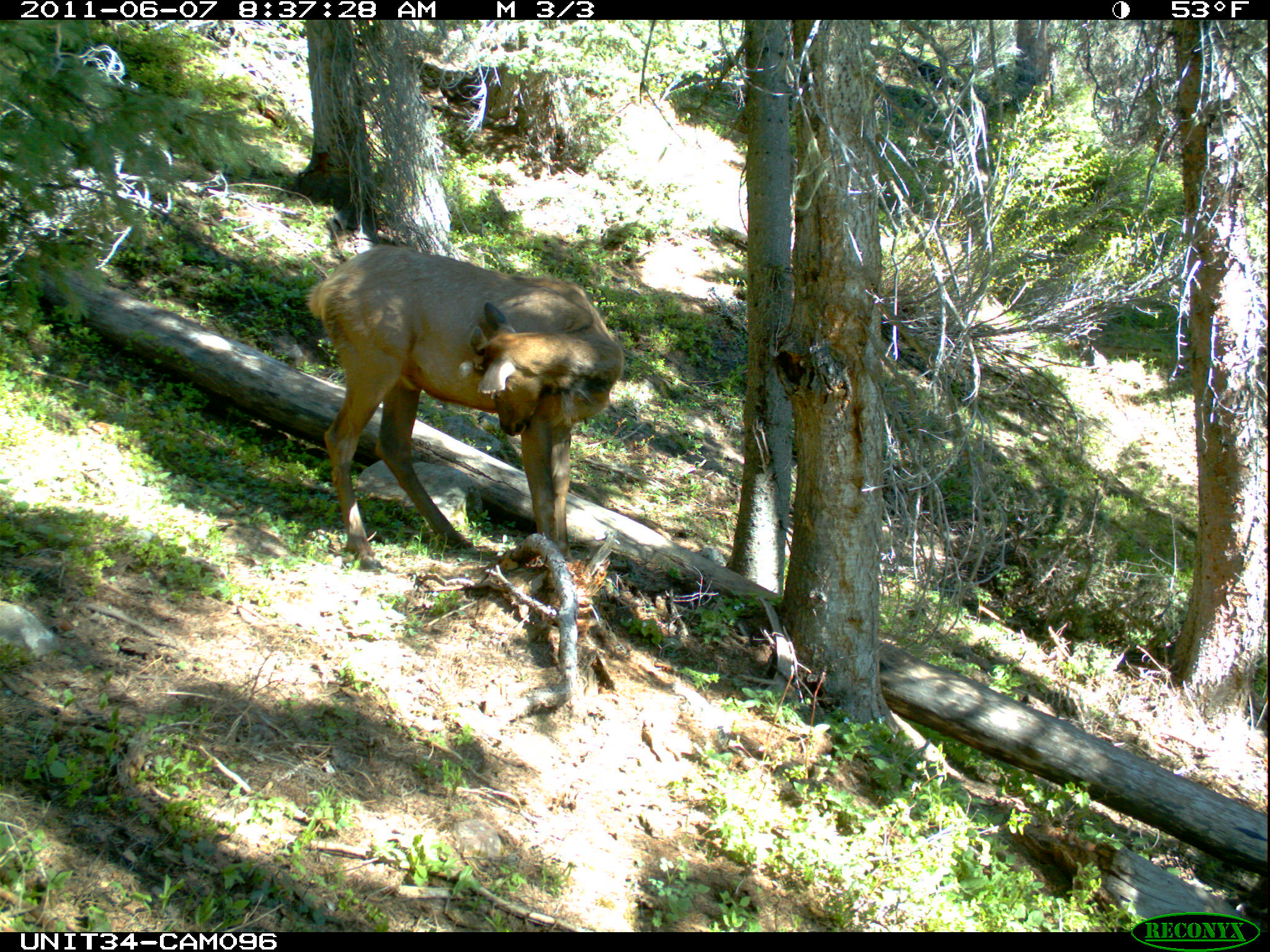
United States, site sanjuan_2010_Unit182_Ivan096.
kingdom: Animalia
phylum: Chordata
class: Mammalia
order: Artiodactyla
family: Cervidae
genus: Cervus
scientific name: Cervus elaphus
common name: red deer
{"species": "Cervus elaphus (red deer)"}